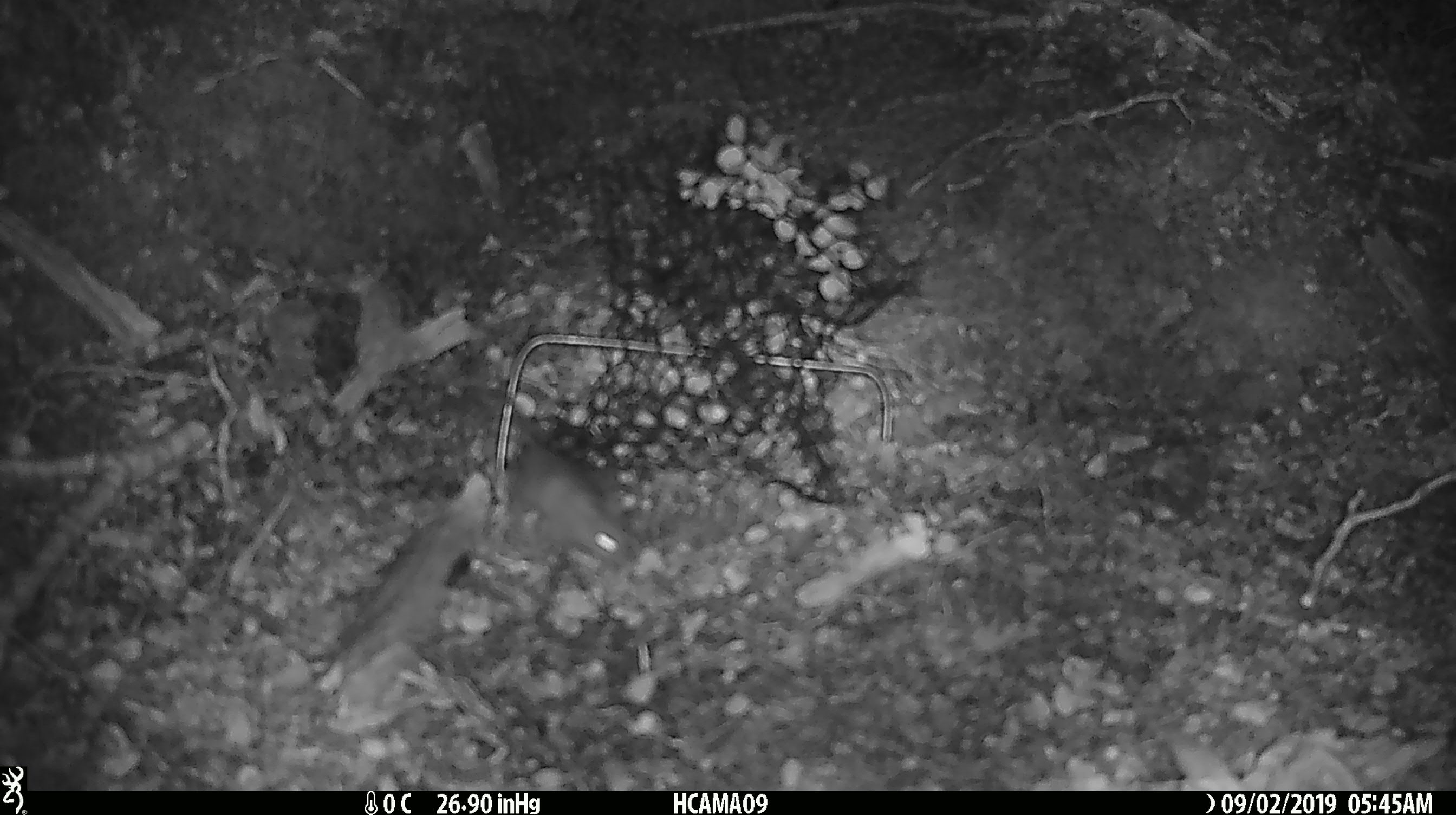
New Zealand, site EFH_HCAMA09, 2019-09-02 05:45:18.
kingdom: Animalia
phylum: Chordata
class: Mammalia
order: Rodentia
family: Muridae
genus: Mus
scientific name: Mus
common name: mouse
Mouse (Mus).